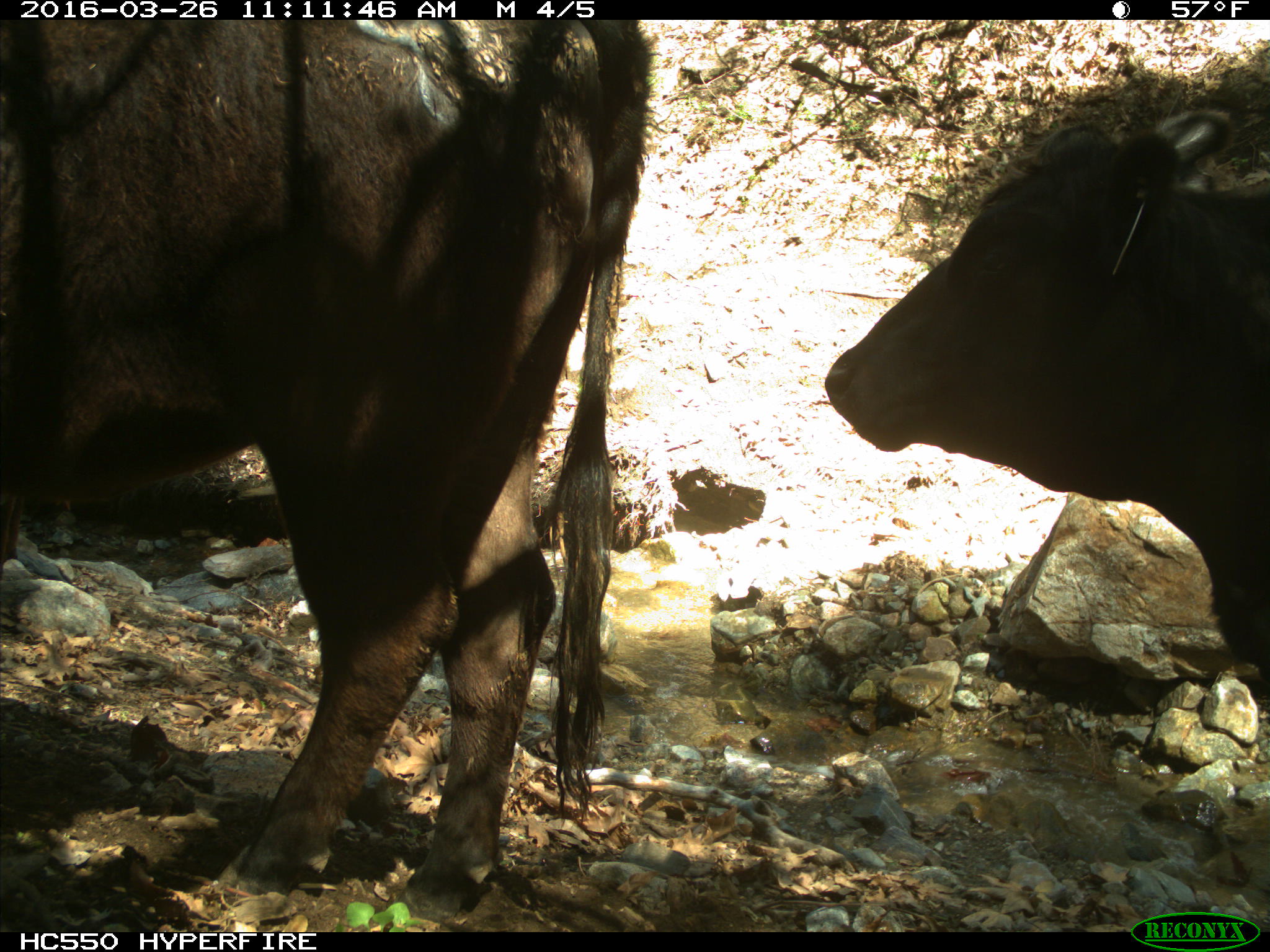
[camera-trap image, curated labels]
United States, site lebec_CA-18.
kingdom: Animalia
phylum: Chordata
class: Mammalia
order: Artiodactyla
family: Bovidae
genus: Bos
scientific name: Bos taurus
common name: domestic cow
Bos taurus (domestic cow).